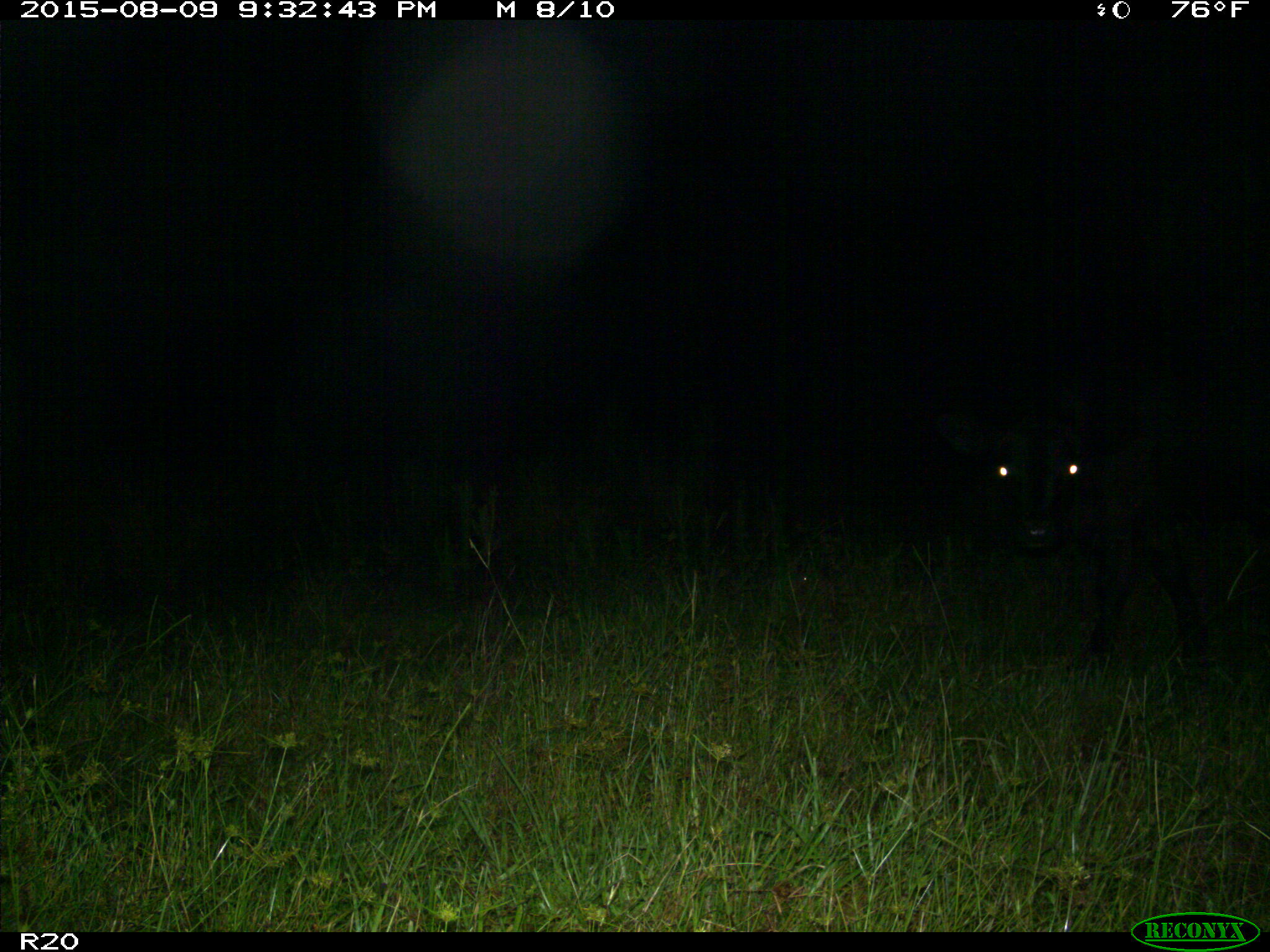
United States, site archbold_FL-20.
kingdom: Animalia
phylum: Chordata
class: Mammalia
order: Artiodactyla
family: Bovidae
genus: Bos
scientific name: Bos taurus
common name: domestic cow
Bos taurus (domestic cow).